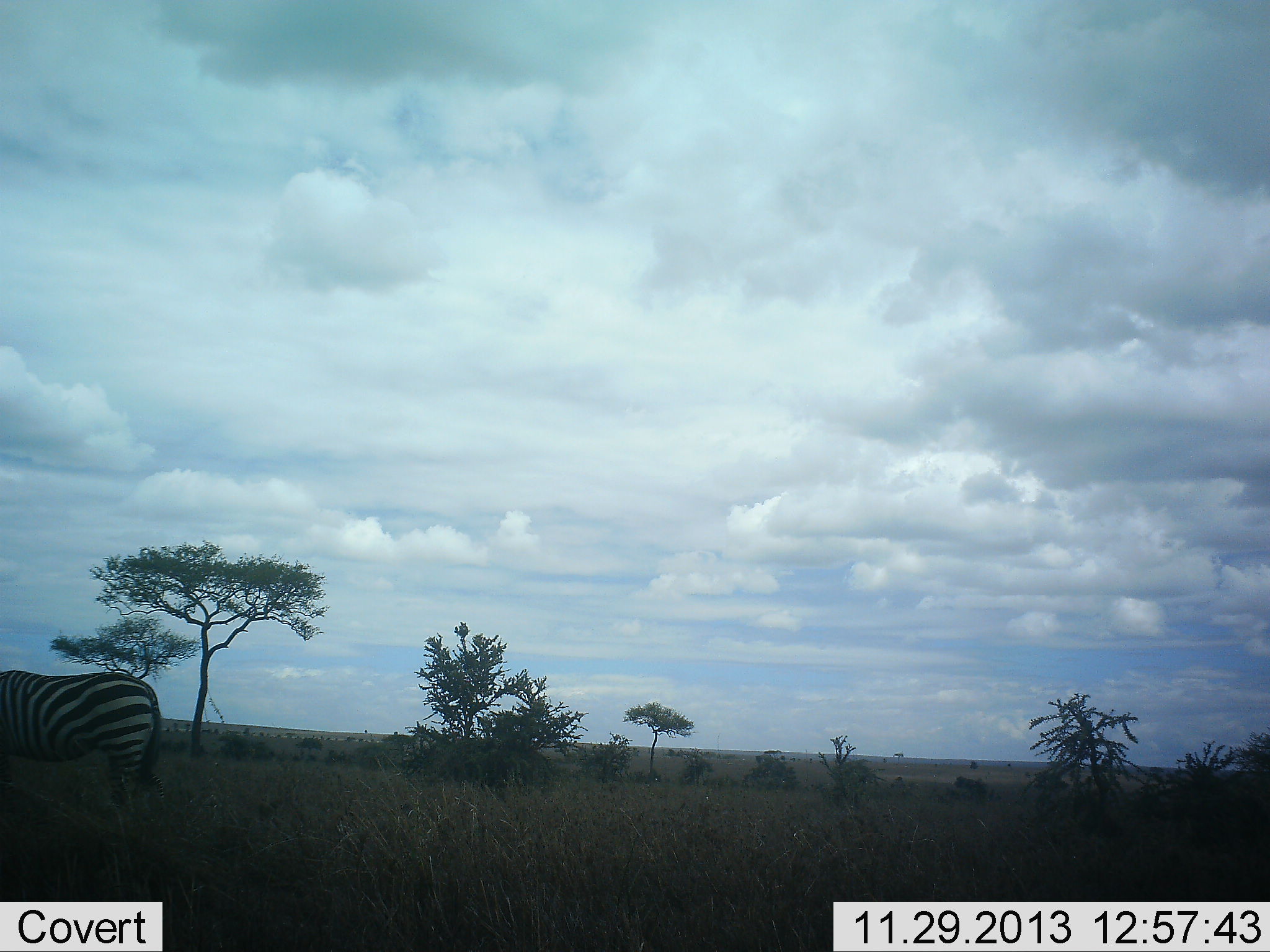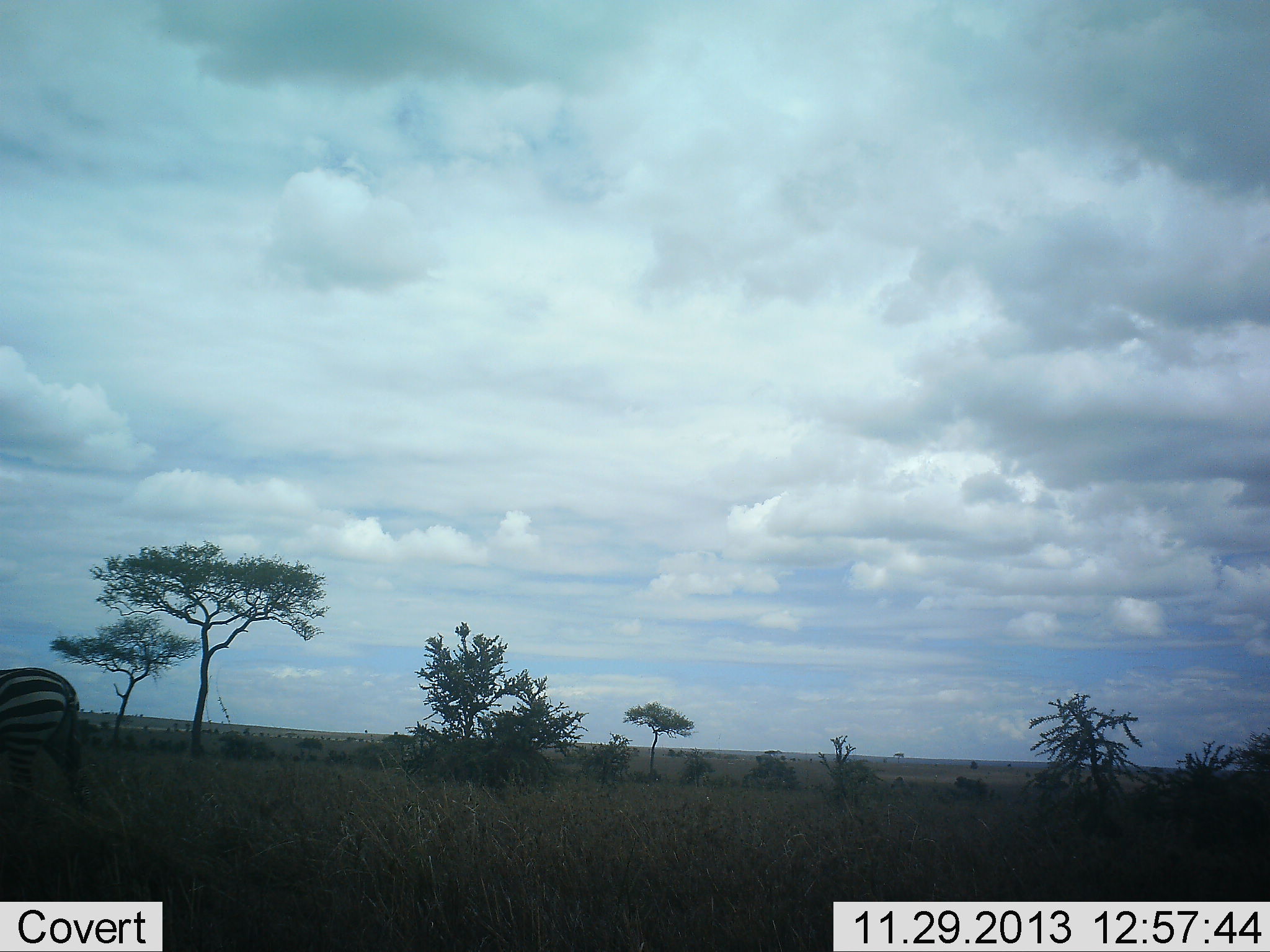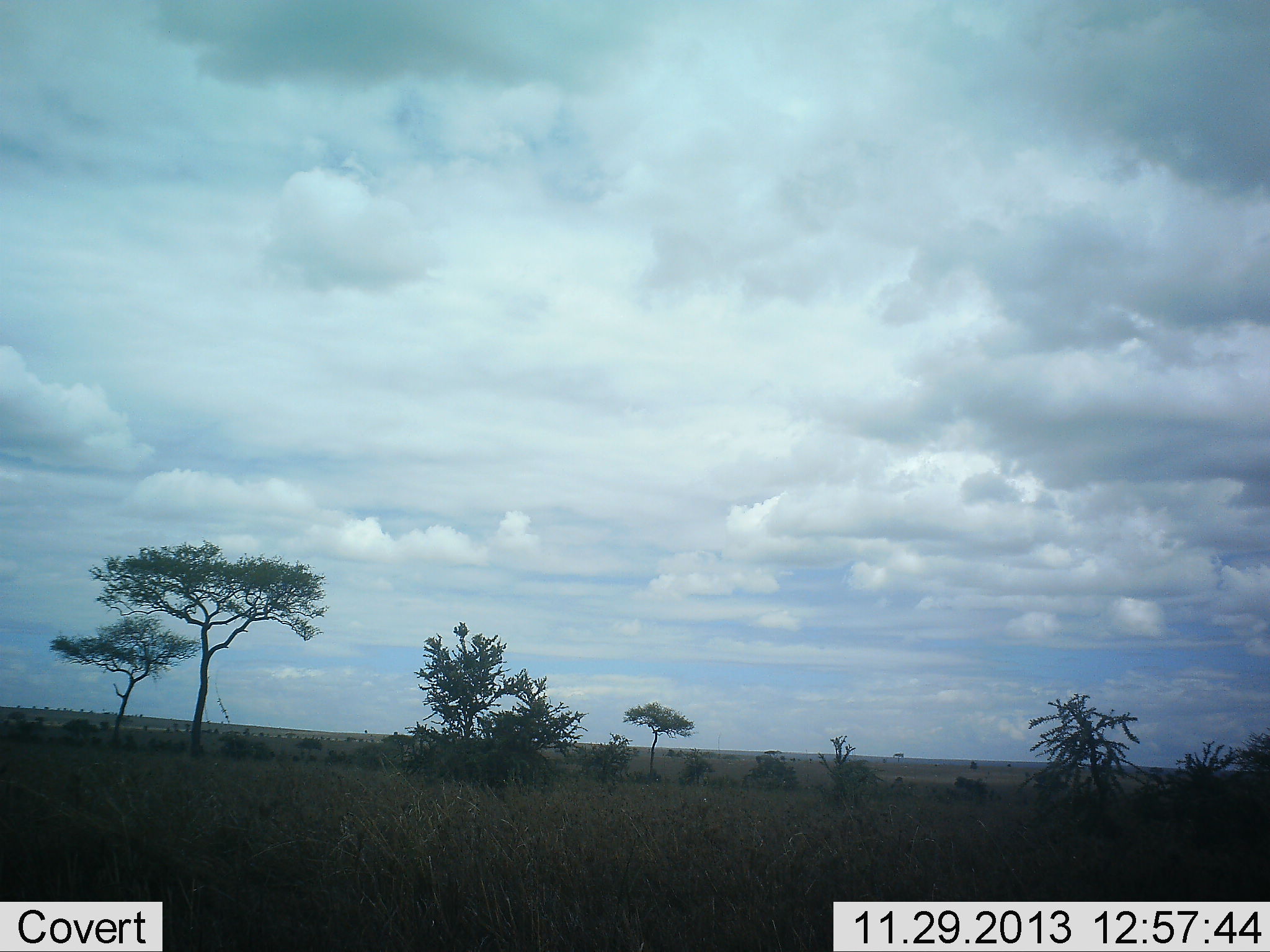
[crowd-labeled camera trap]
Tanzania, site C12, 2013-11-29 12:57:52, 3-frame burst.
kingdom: Animalia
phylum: Chordata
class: Mammalia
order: Perissodactyla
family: Equidae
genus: Equus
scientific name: Equus quagga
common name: plains zebra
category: zebra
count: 1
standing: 0%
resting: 0%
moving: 100%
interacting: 0%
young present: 0%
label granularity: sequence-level